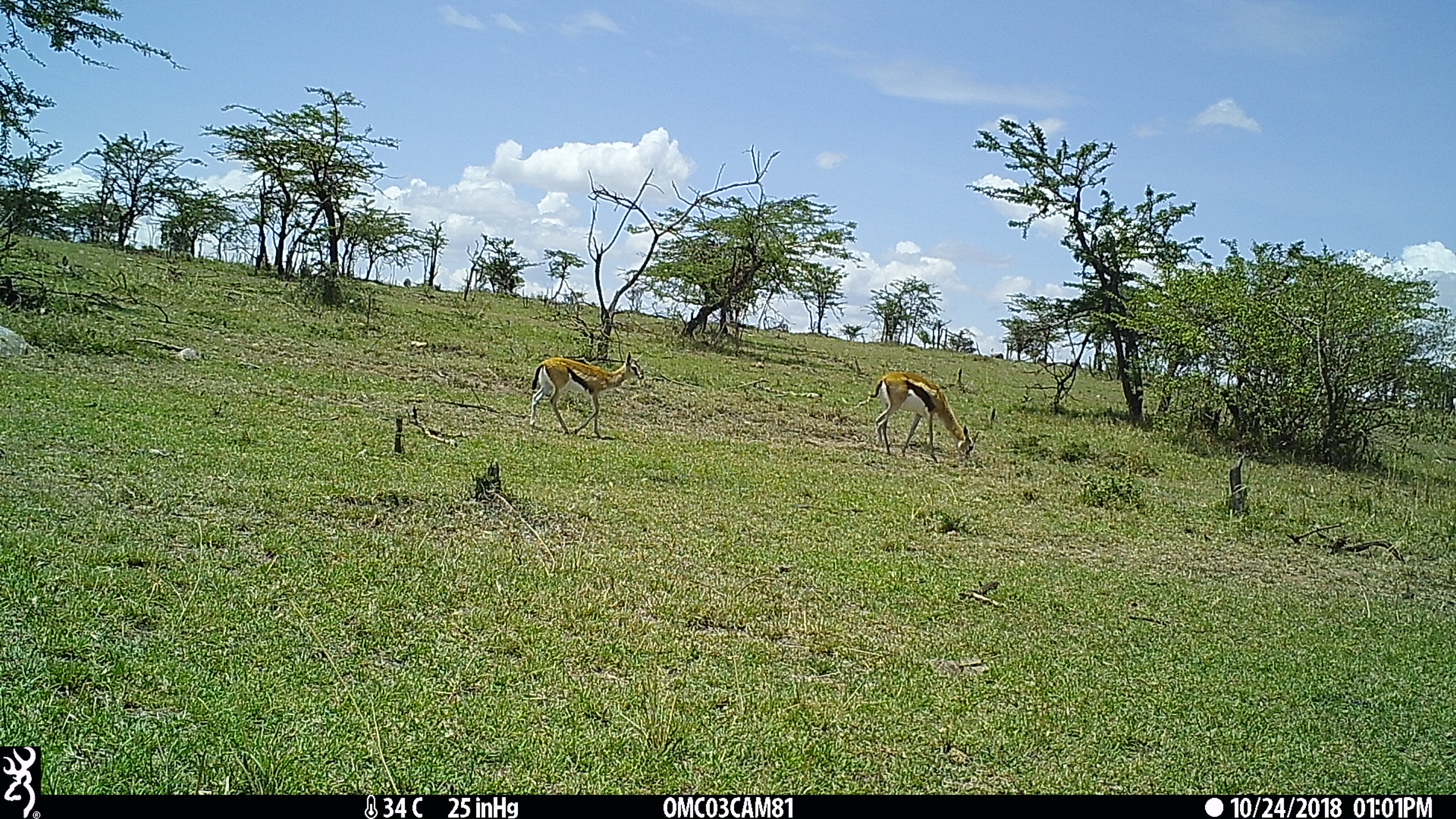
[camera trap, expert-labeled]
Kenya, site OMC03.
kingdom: Animalia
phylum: Chordata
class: Mammalia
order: Artiodactyla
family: Bovidae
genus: Eudorcas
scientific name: Eudorcas thomsonii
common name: thomon's gazelle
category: gazelle thomsons